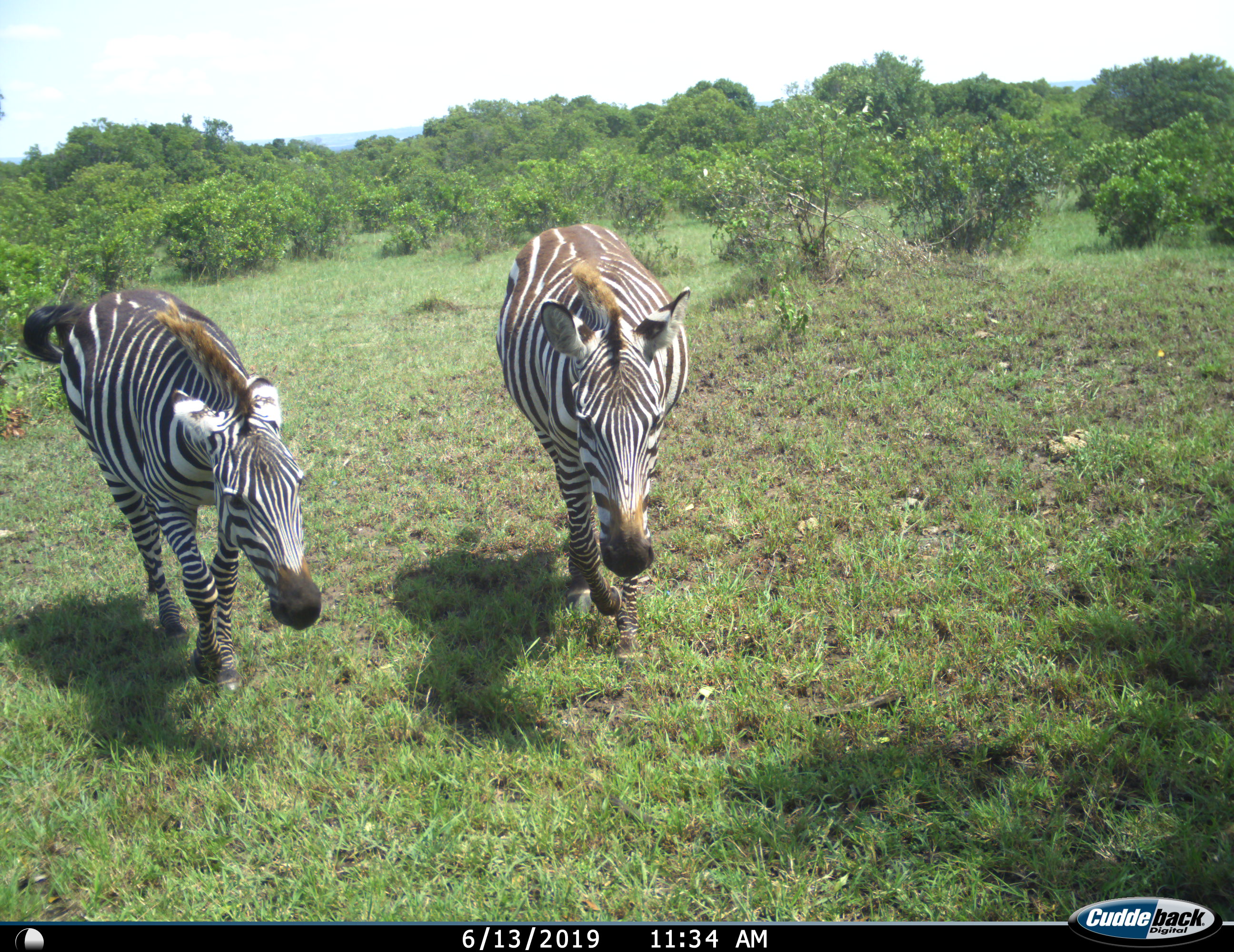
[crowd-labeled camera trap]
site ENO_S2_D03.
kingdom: Animalia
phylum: Chordata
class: Mammalia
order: Perissodactyla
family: Equidae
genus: Equus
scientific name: Equus quagga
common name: plains zebra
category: zebraplains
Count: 2.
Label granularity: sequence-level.